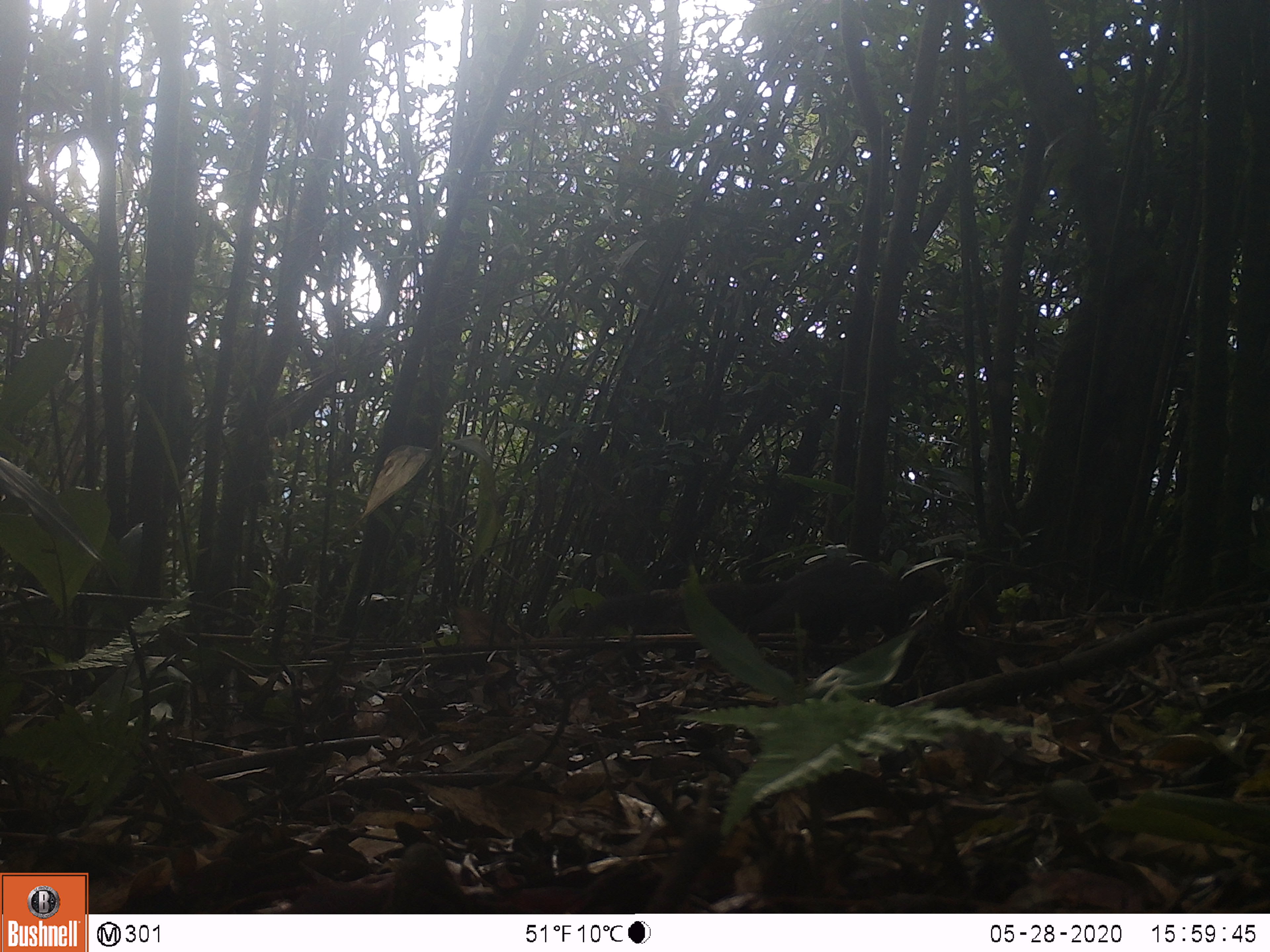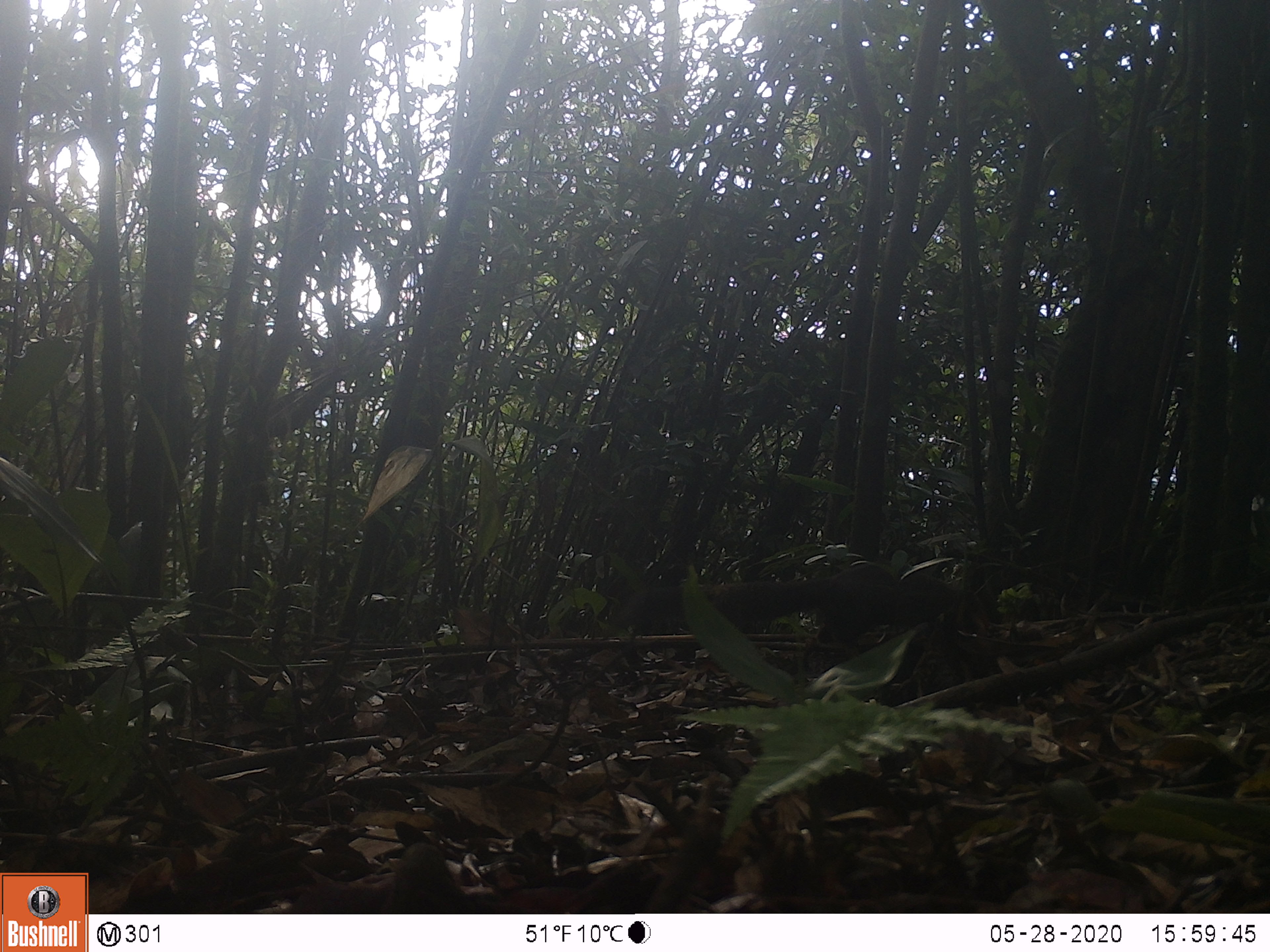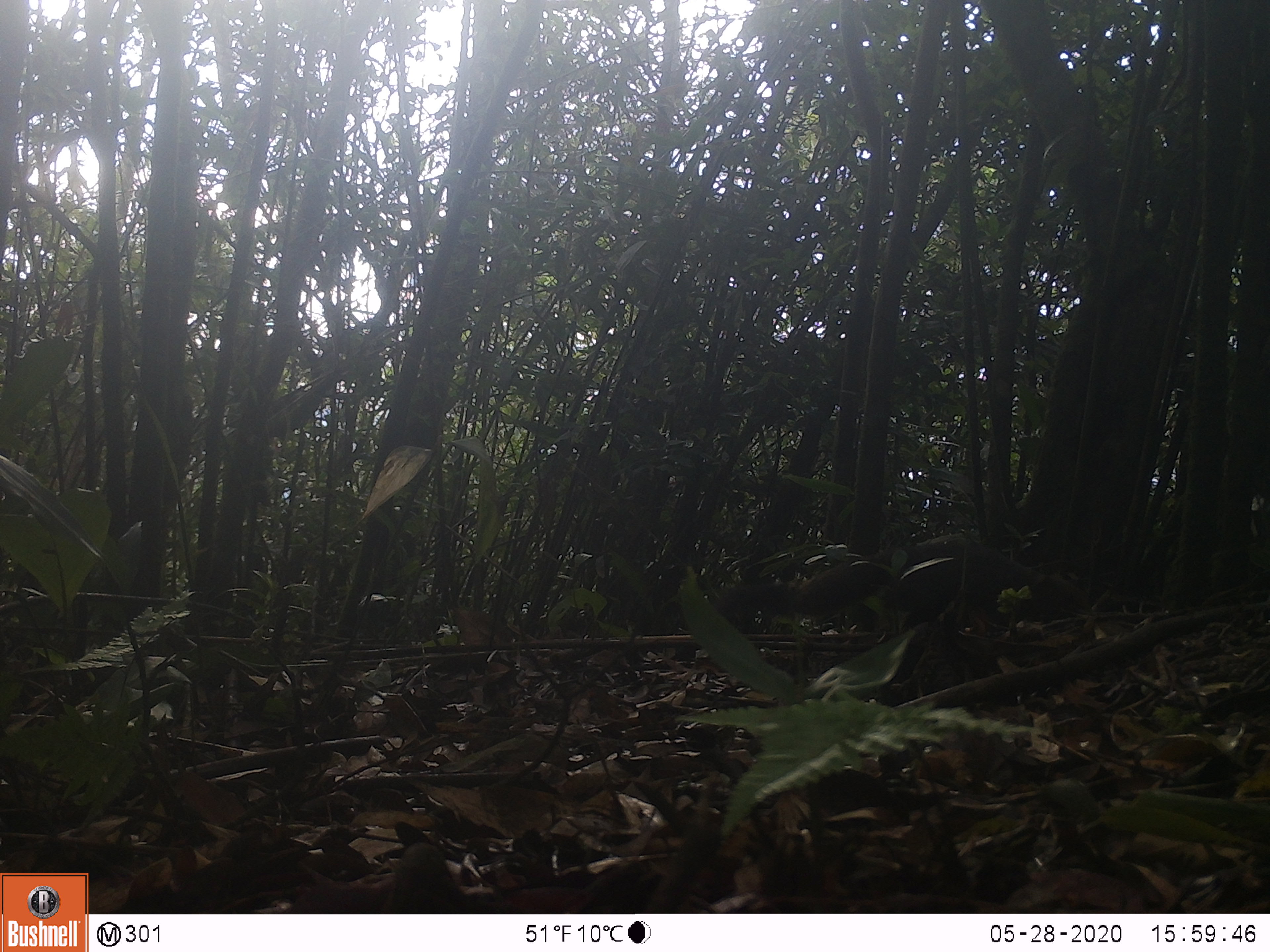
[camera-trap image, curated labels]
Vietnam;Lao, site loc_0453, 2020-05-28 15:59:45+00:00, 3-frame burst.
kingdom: Animalia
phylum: Chordata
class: Mammalia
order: Rodentia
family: Sciuridae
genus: Callosciurus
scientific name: Callosciurus erythraeus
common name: pallas's squirrel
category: pallass squirrel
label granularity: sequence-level